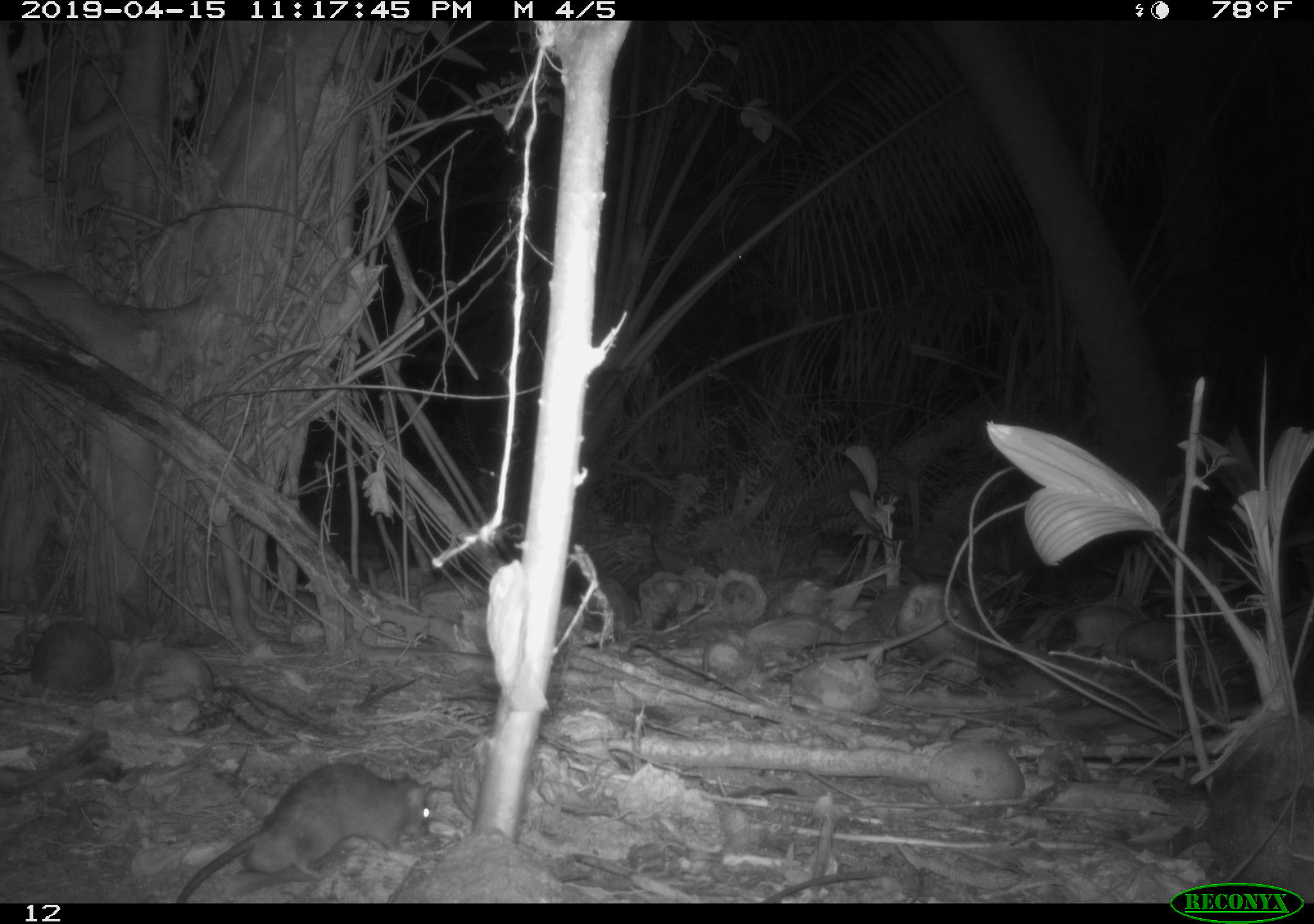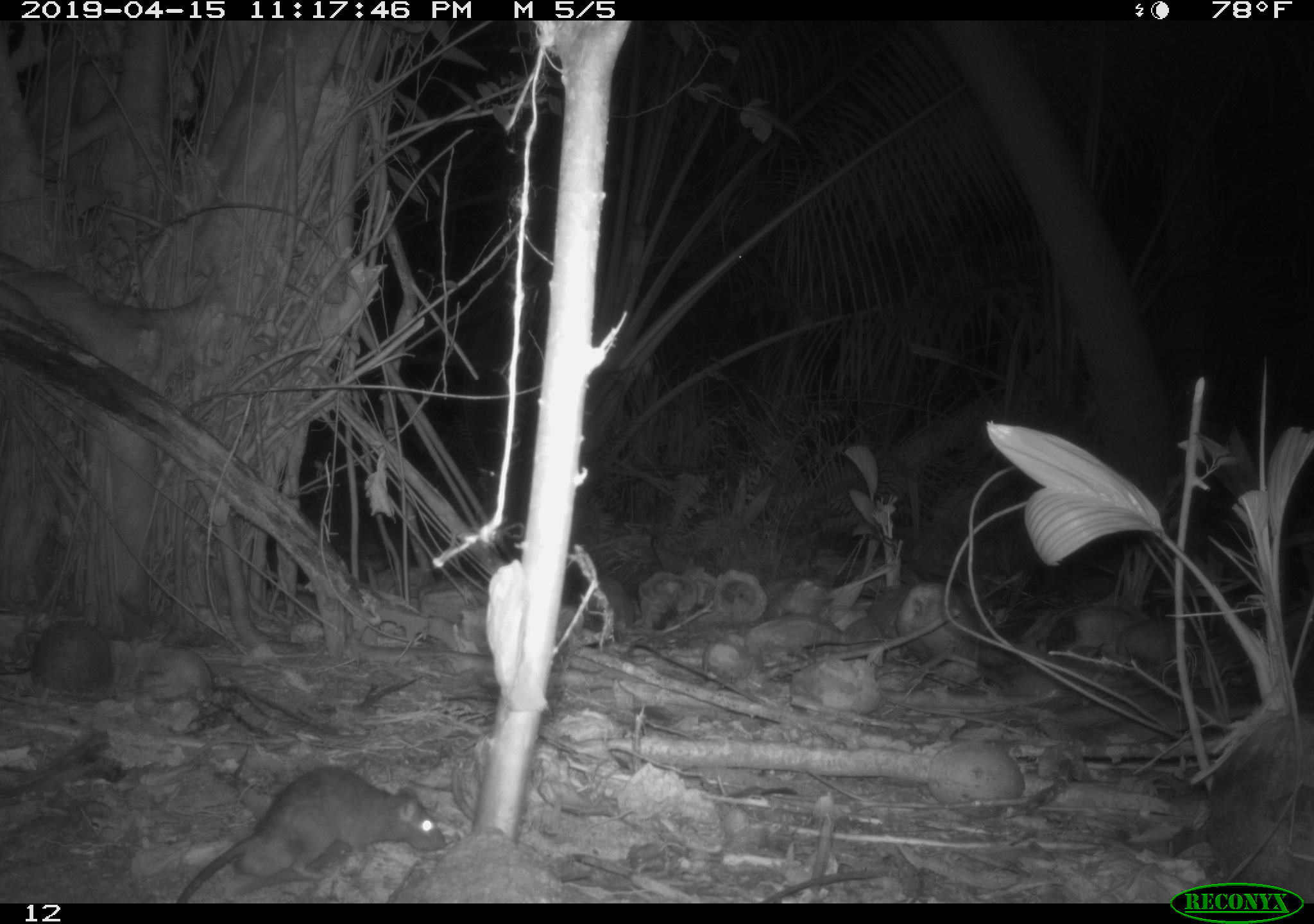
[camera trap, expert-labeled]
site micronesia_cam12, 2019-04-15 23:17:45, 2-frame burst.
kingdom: Animalia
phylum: Chordata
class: Mammalia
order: Rodentia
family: Muridae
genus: Rattus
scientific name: Rattus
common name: rat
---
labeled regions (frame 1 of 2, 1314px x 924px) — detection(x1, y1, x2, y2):
rat: detection(168, 760, 432, 901)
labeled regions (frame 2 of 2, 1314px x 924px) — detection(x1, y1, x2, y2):
rat: detection(170, 758, 454, 902)